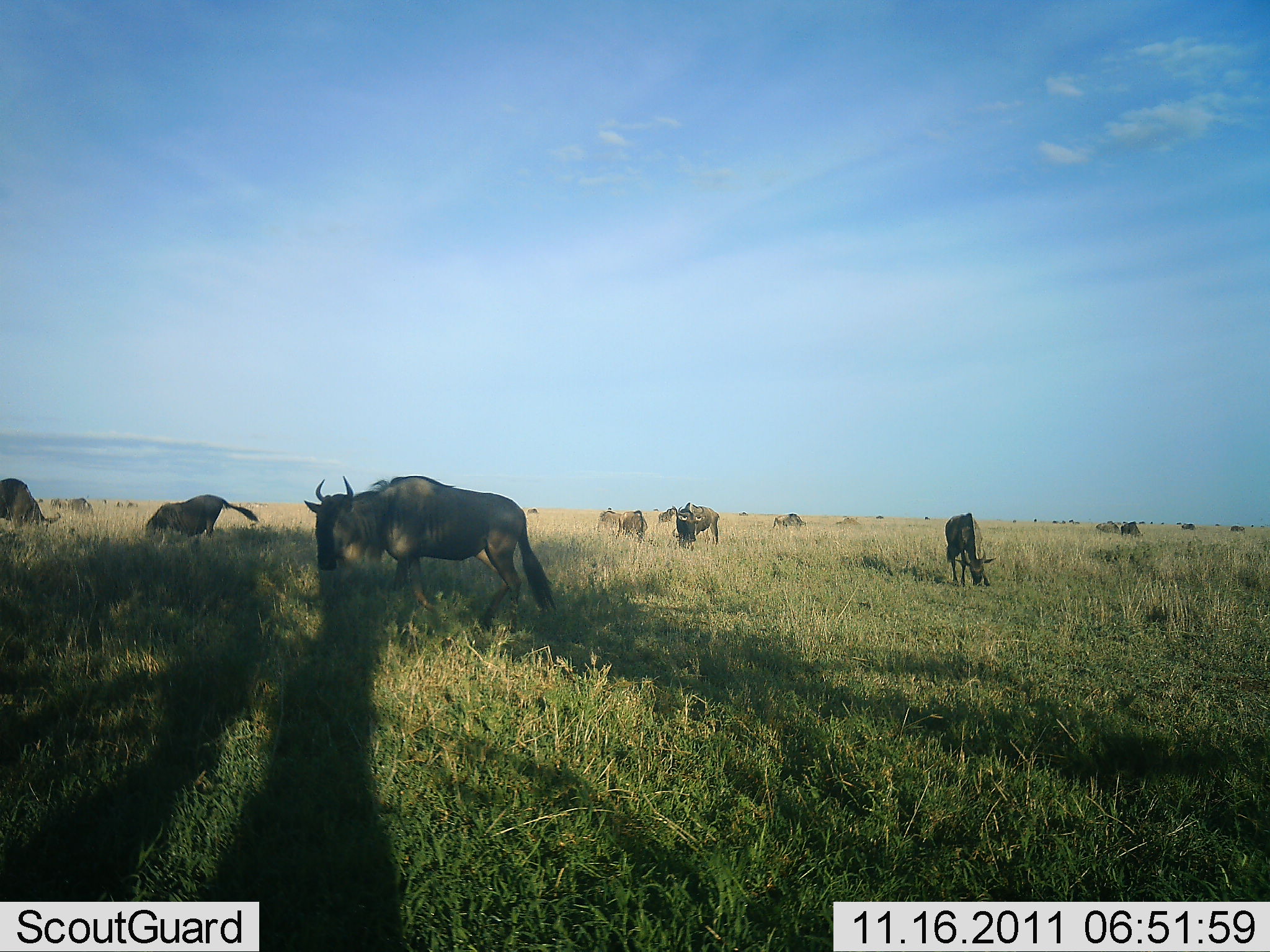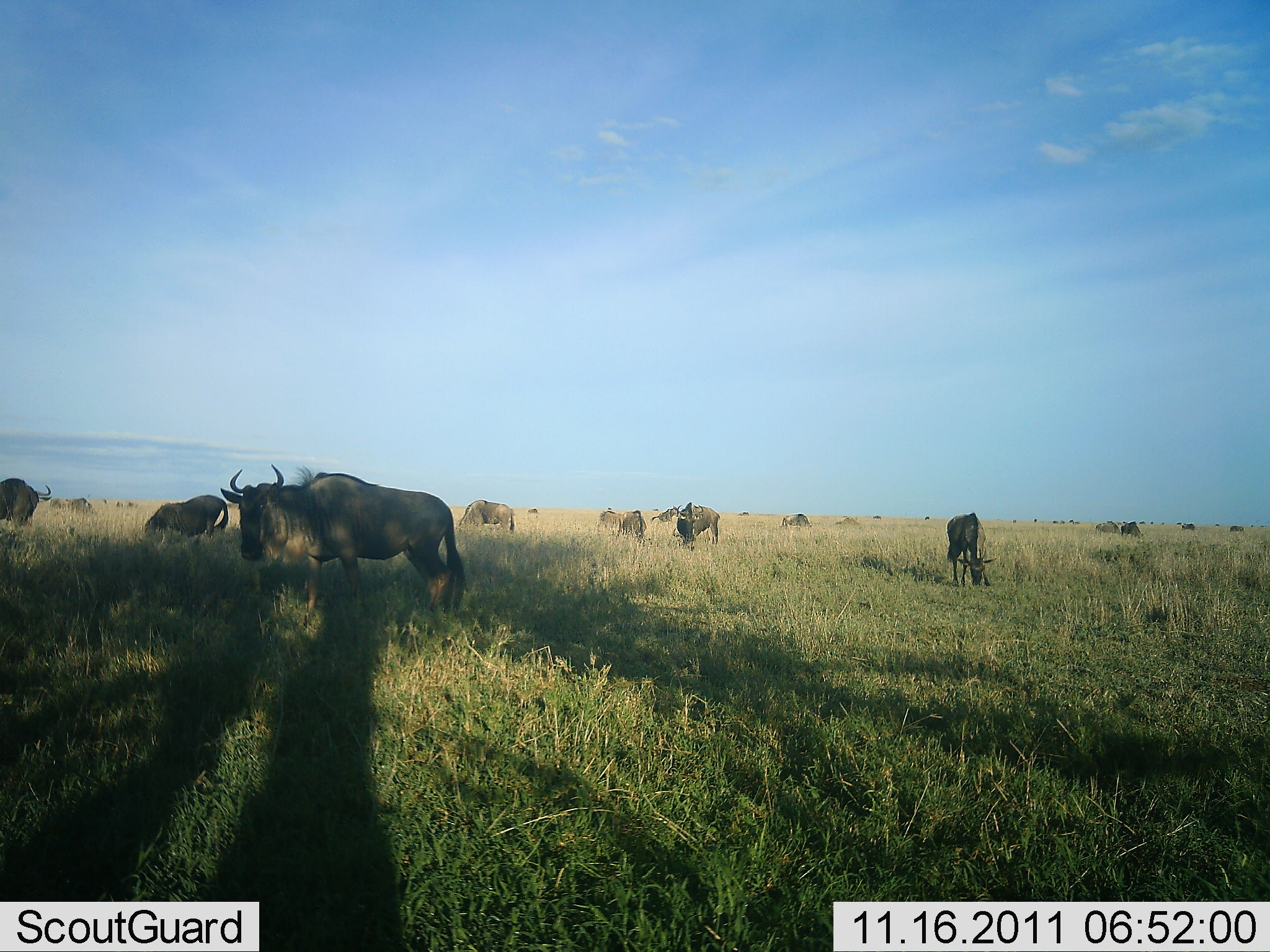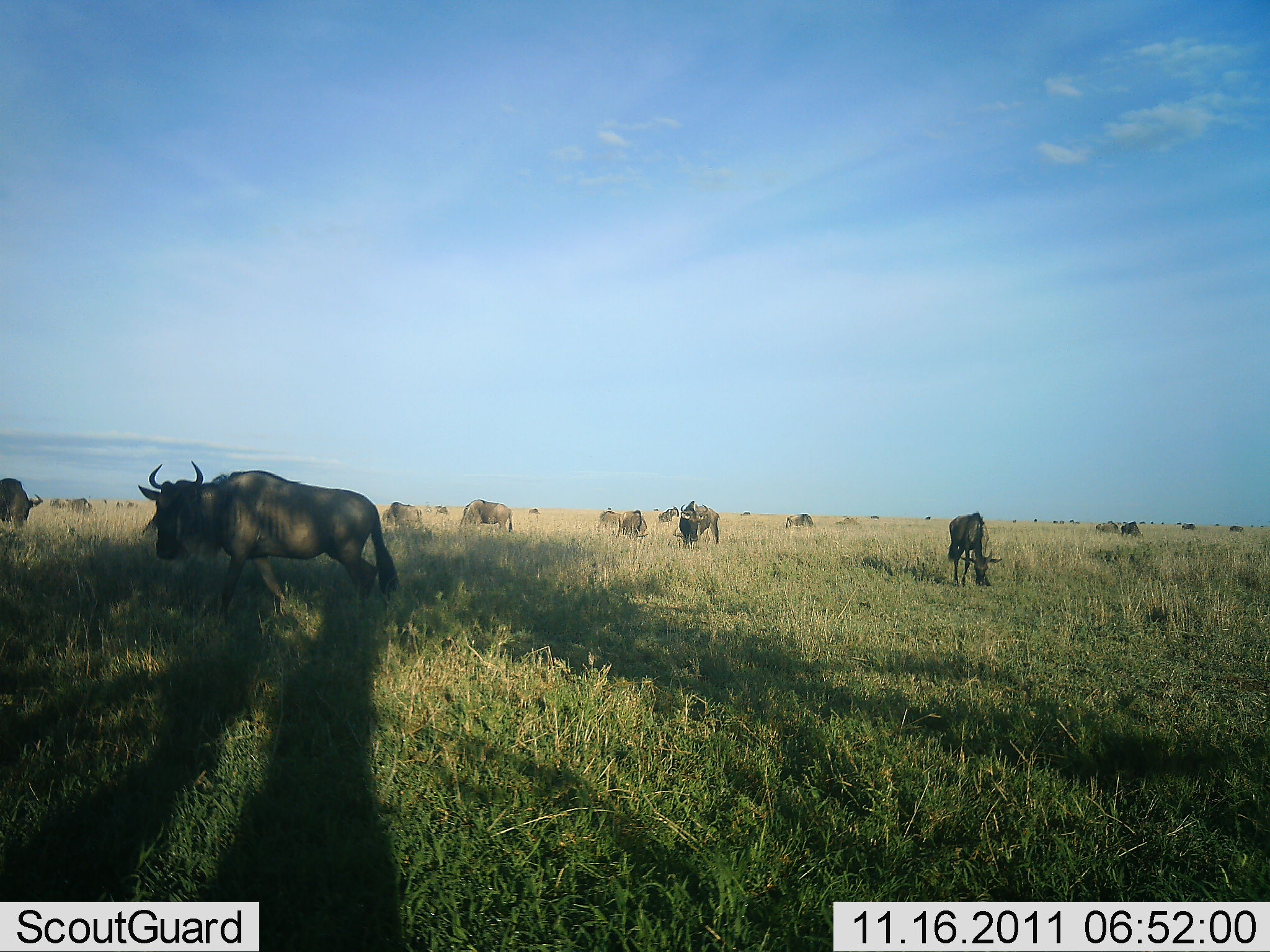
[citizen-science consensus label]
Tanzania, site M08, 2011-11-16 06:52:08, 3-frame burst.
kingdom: Animalia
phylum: Chordata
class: Mammalia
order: Artiodactyla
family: Bovidae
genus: Connochaetes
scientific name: Connochaetes taurinus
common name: blue wildebeest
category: wildebeest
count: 11-50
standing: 62%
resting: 6%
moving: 38%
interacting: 6%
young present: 0%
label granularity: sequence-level